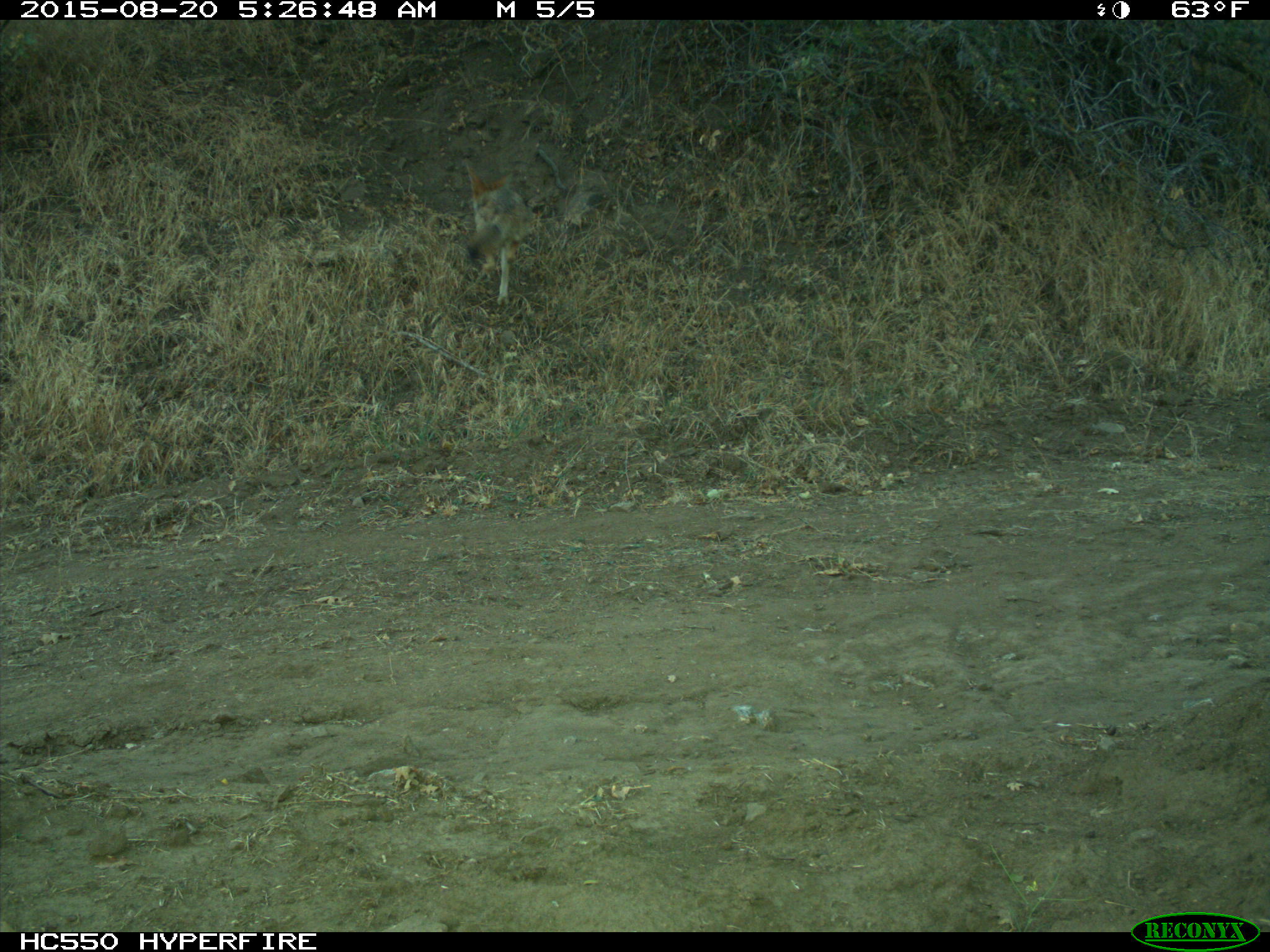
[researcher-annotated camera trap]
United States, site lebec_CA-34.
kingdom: Animalia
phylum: Chordata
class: Mammalia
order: Carnivora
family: Canidae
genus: Canis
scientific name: Canis latrans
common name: coyote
Canis latrans (coyote).